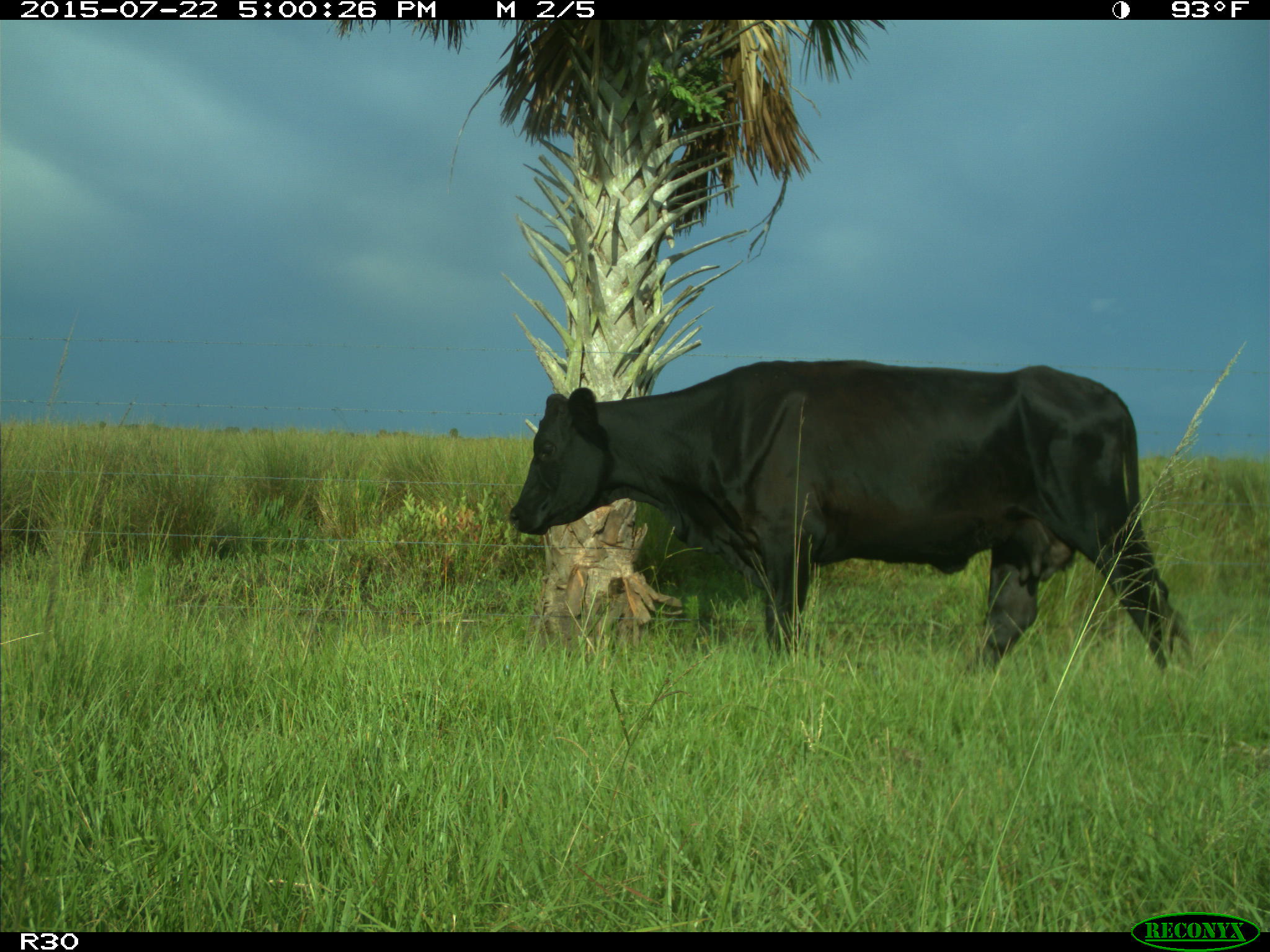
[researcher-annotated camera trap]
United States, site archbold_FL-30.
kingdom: Animalia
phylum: Chordata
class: Mammalia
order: Artiodactyla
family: Bovidae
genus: Bos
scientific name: Bos taurus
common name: domestic cow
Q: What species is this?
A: Bos taurus (domestic cow).